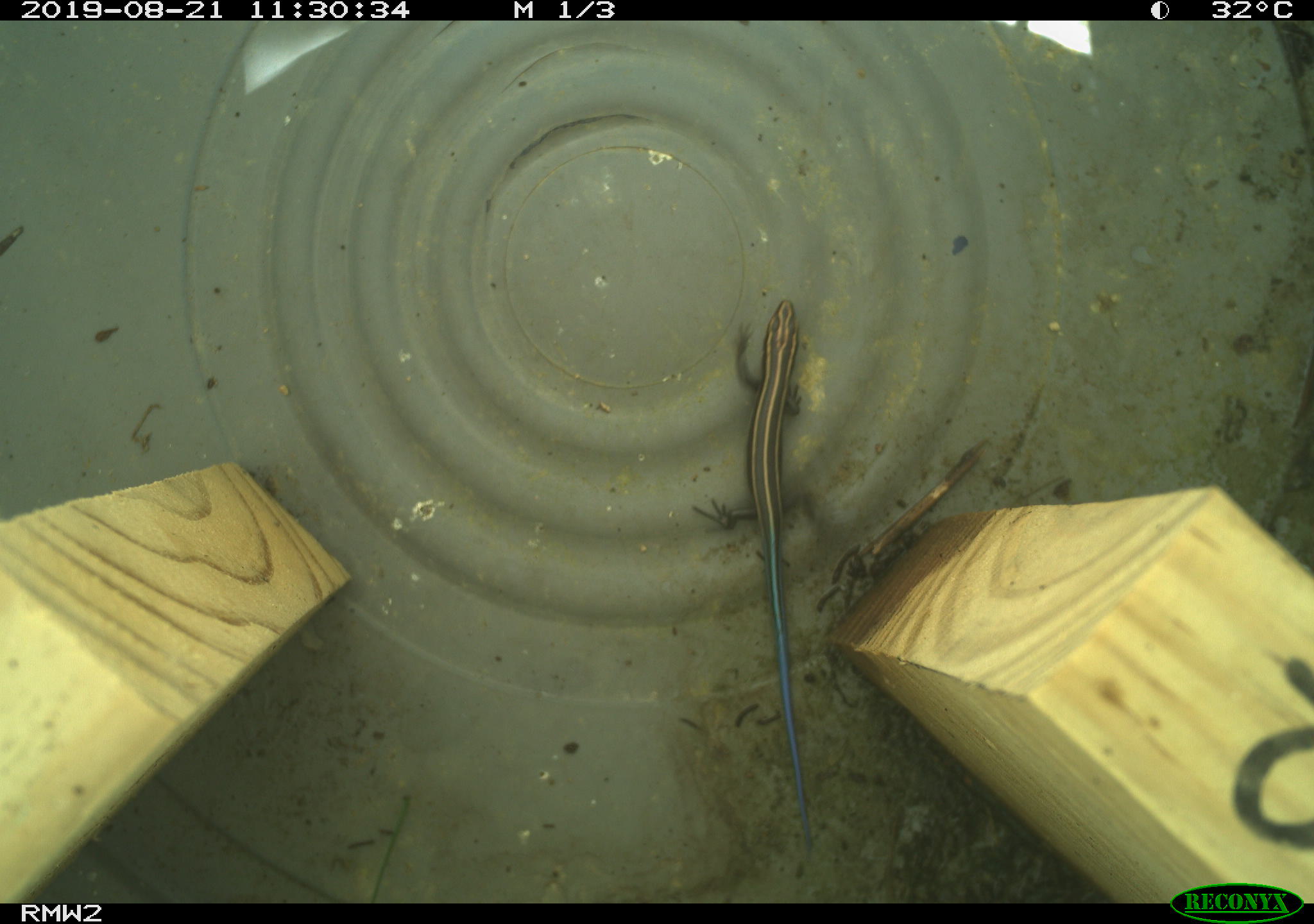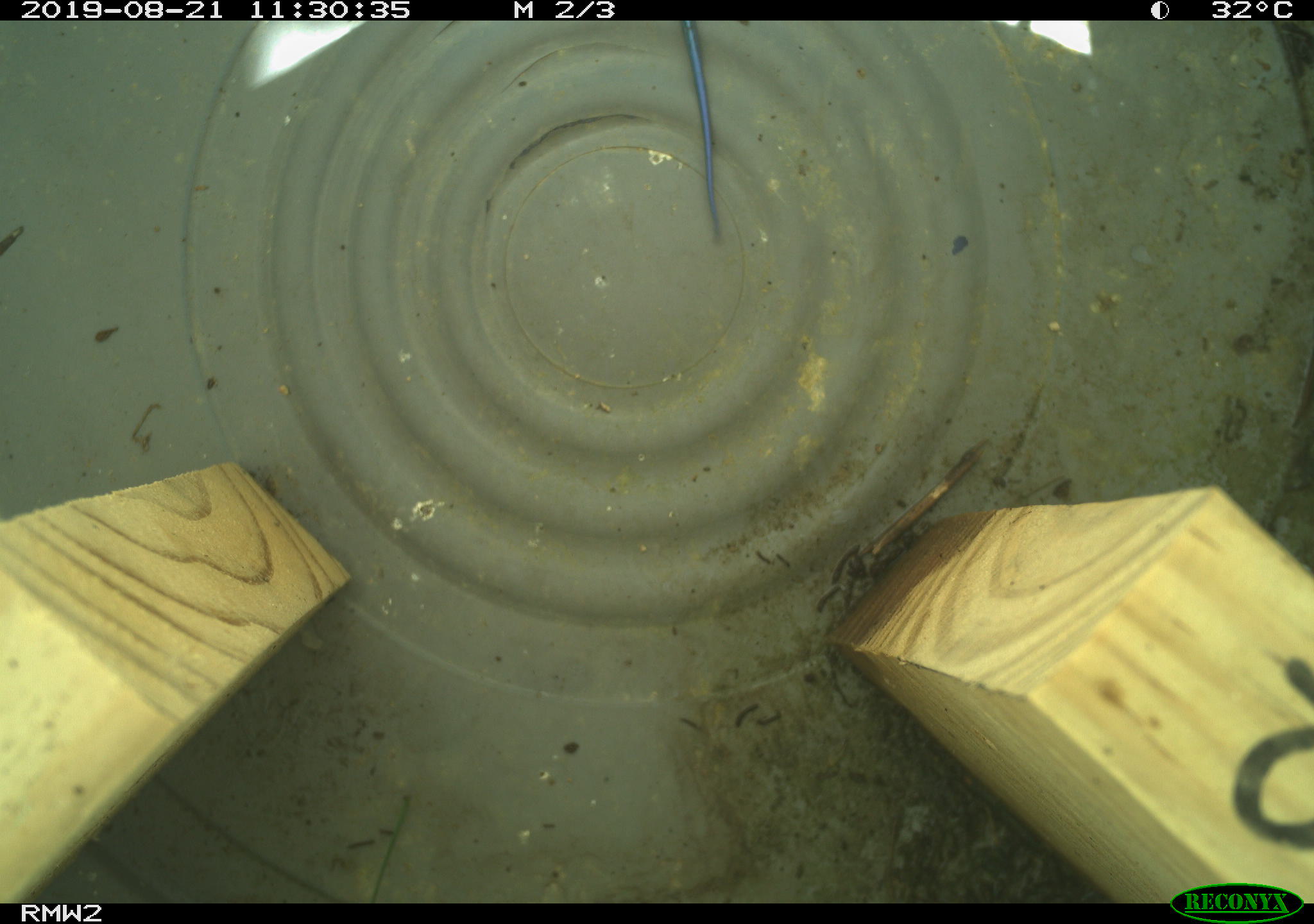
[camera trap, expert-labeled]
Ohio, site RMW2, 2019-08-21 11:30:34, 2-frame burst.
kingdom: Animalia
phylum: Chordata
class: Reptilia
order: Squamata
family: Scincidae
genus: Plestiodon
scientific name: Plestiodon fasciatus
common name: common five-lined skink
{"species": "common five-lined skink (Plestiodon fasciatus)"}